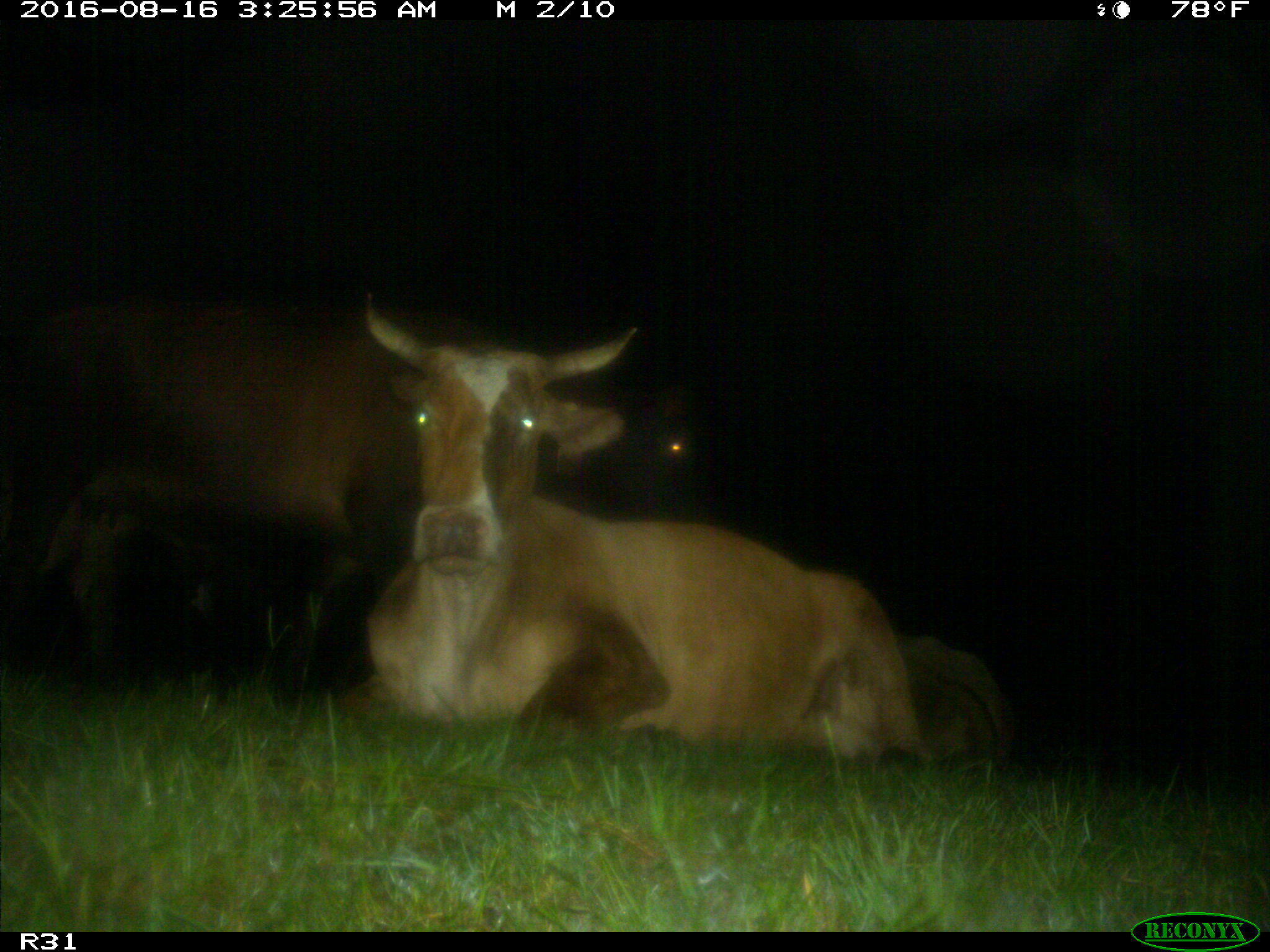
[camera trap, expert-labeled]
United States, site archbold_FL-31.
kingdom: Animalia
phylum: Chordata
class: Mammalia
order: Artiodactyla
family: Bovidae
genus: Bos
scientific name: Bos taurus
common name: domestic cow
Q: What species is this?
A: Bos taurus (domestic cow).